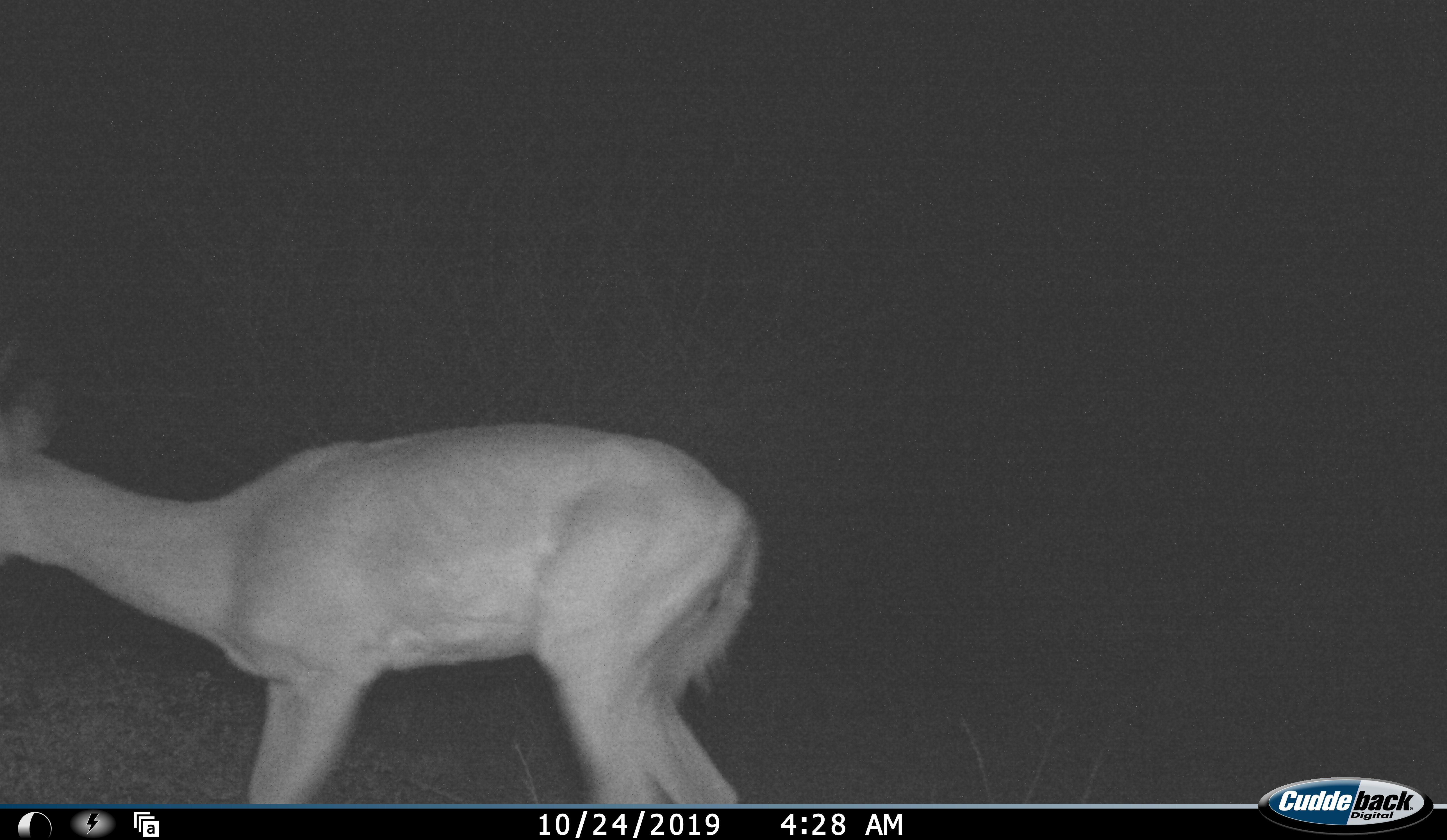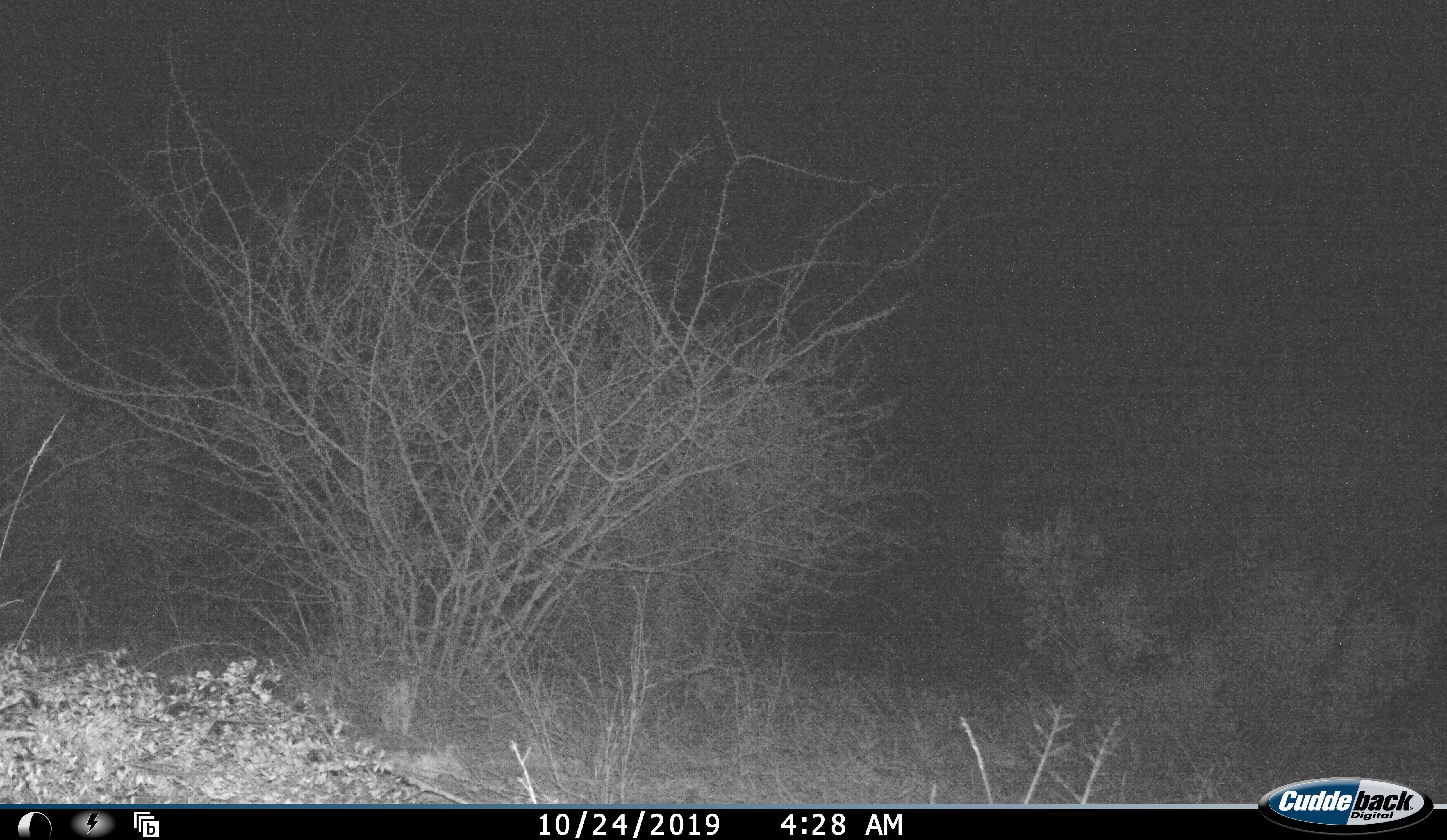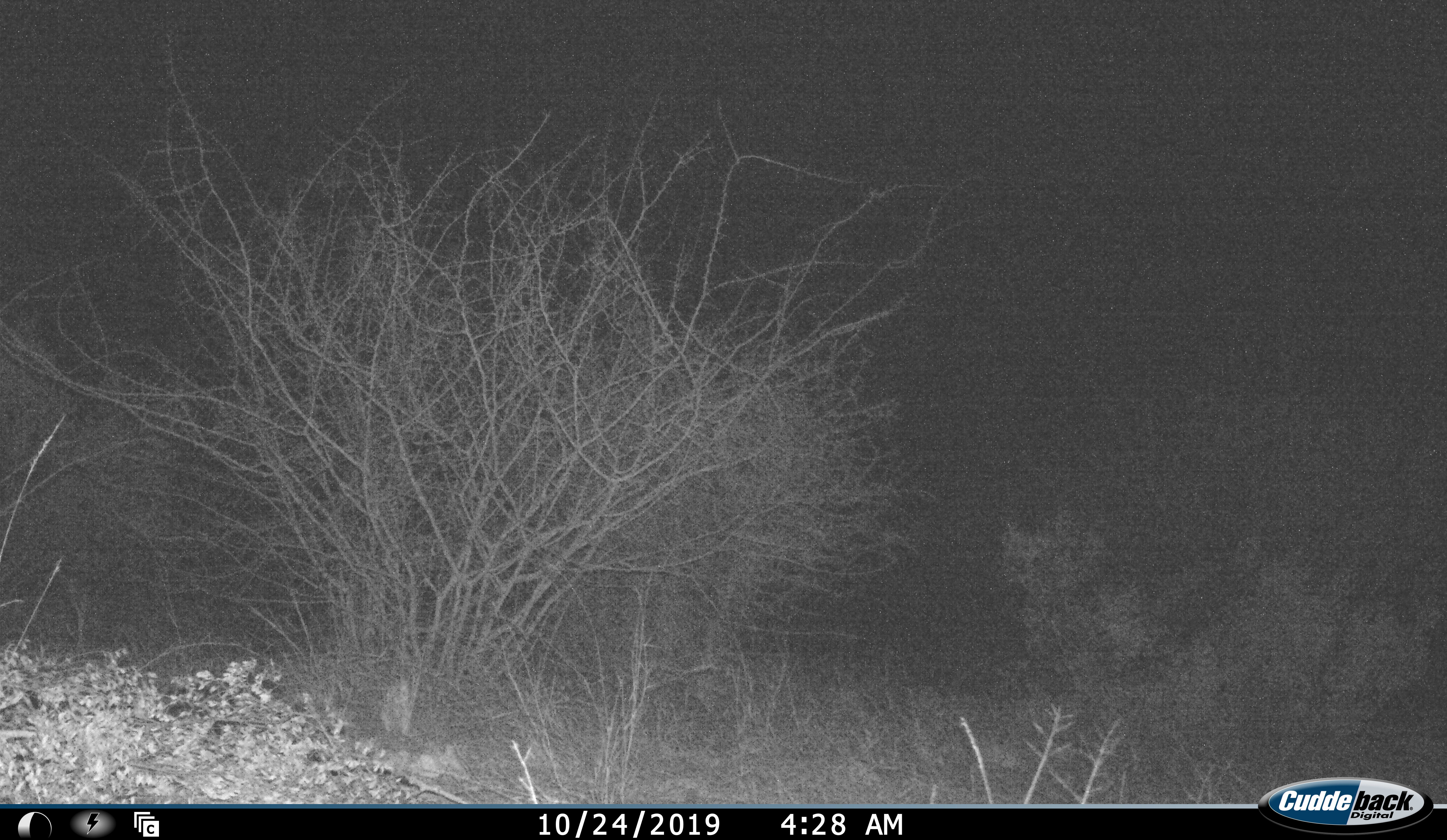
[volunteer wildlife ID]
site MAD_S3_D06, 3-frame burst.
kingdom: Animalia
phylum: Chordata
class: Mammalia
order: Artiodactyla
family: Bovidae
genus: Aepyceros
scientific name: Aepyceros melampus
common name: impala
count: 1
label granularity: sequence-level